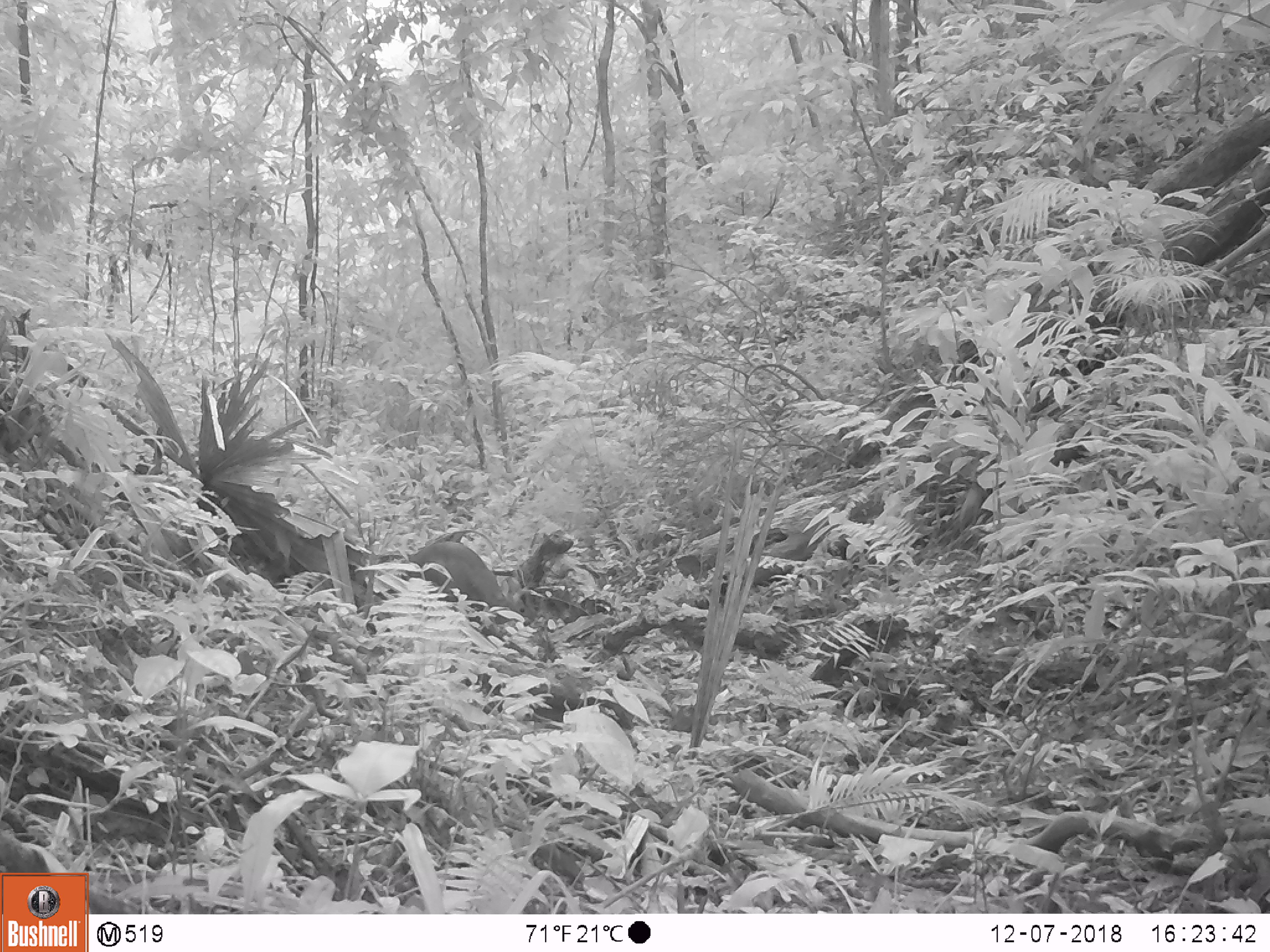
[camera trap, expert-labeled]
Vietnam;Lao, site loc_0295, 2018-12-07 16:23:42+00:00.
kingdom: Animalia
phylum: Chordata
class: Mammalia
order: Artiodactyla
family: Cervidae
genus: Muntiacus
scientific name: Muntiacus rooseveltorum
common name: roosevelt's muntjac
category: roosevelts muntjac group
Roosevelts muntjac group (roosevelt's muntjac) (Muntiacus rooseveltorum). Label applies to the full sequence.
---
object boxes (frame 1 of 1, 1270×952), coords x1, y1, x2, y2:
roosevelts muntjac group: 403, 539, 517, 626